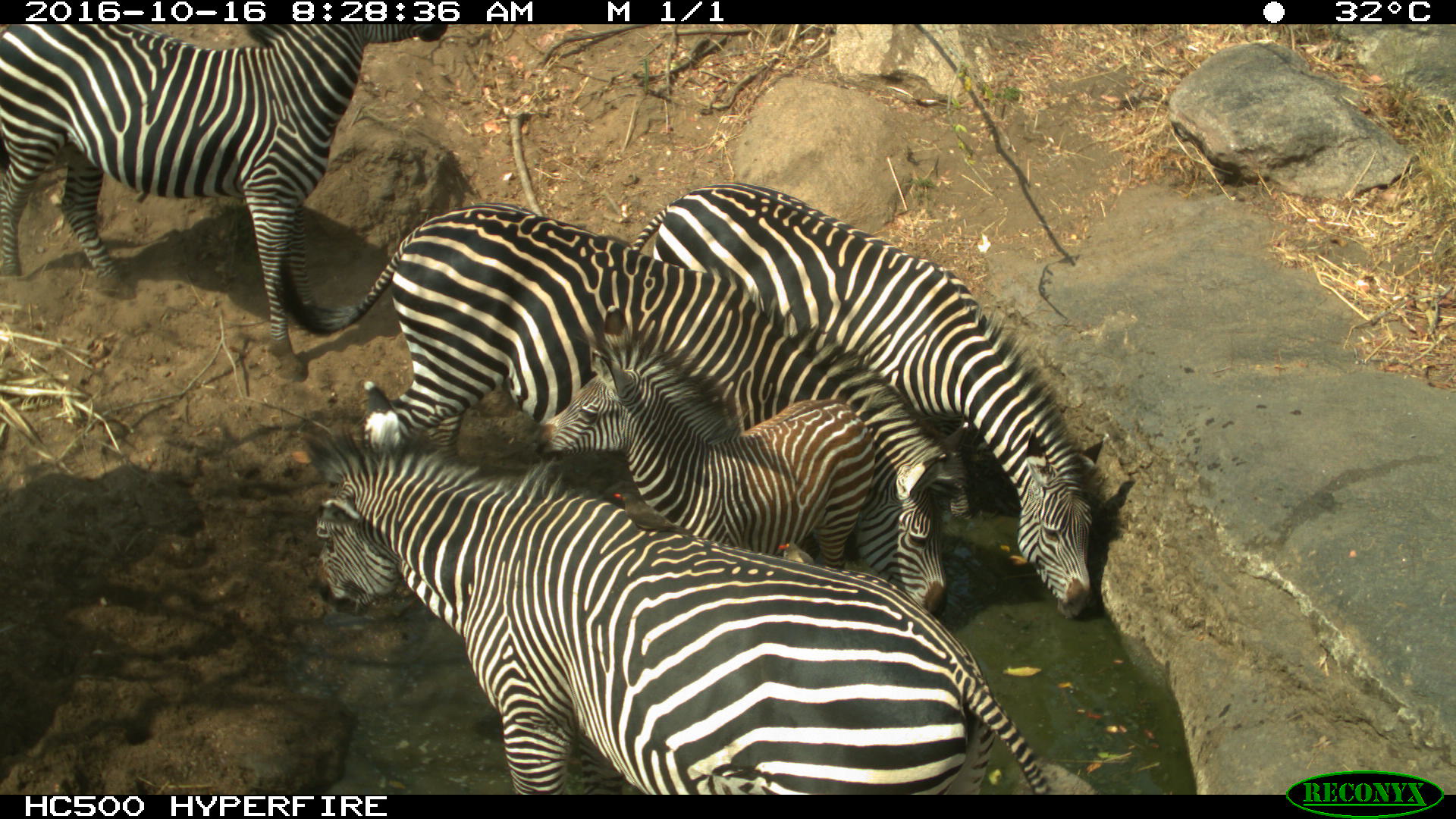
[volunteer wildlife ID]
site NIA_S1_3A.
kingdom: Animalia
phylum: Chordata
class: Mammalia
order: Perissodactyla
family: Equidae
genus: Equus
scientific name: Equus quagga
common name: plains zebra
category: zebraplains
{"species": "zebraplains (plains zebra) (Equus quagga)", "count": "5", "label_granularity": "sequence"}